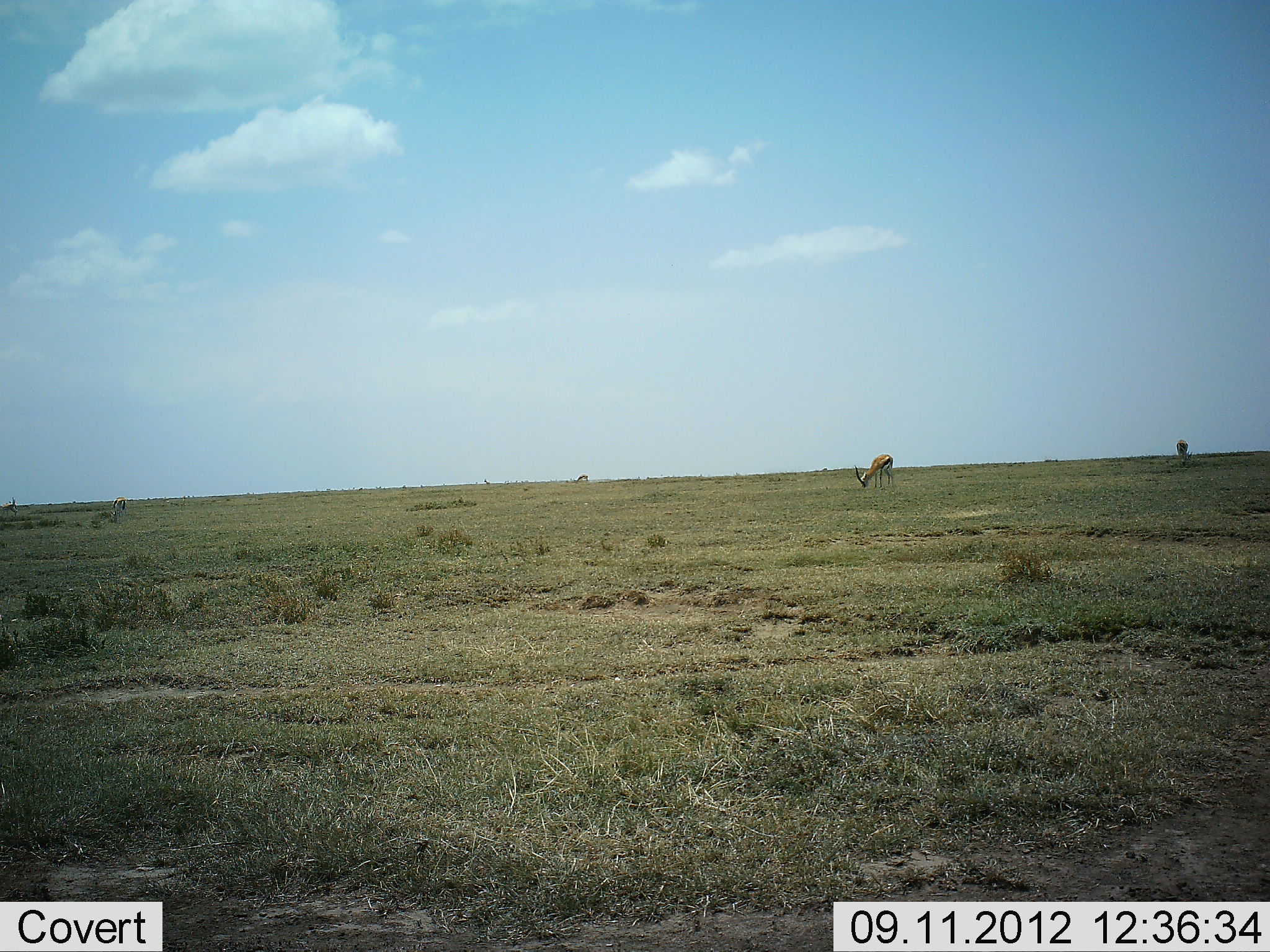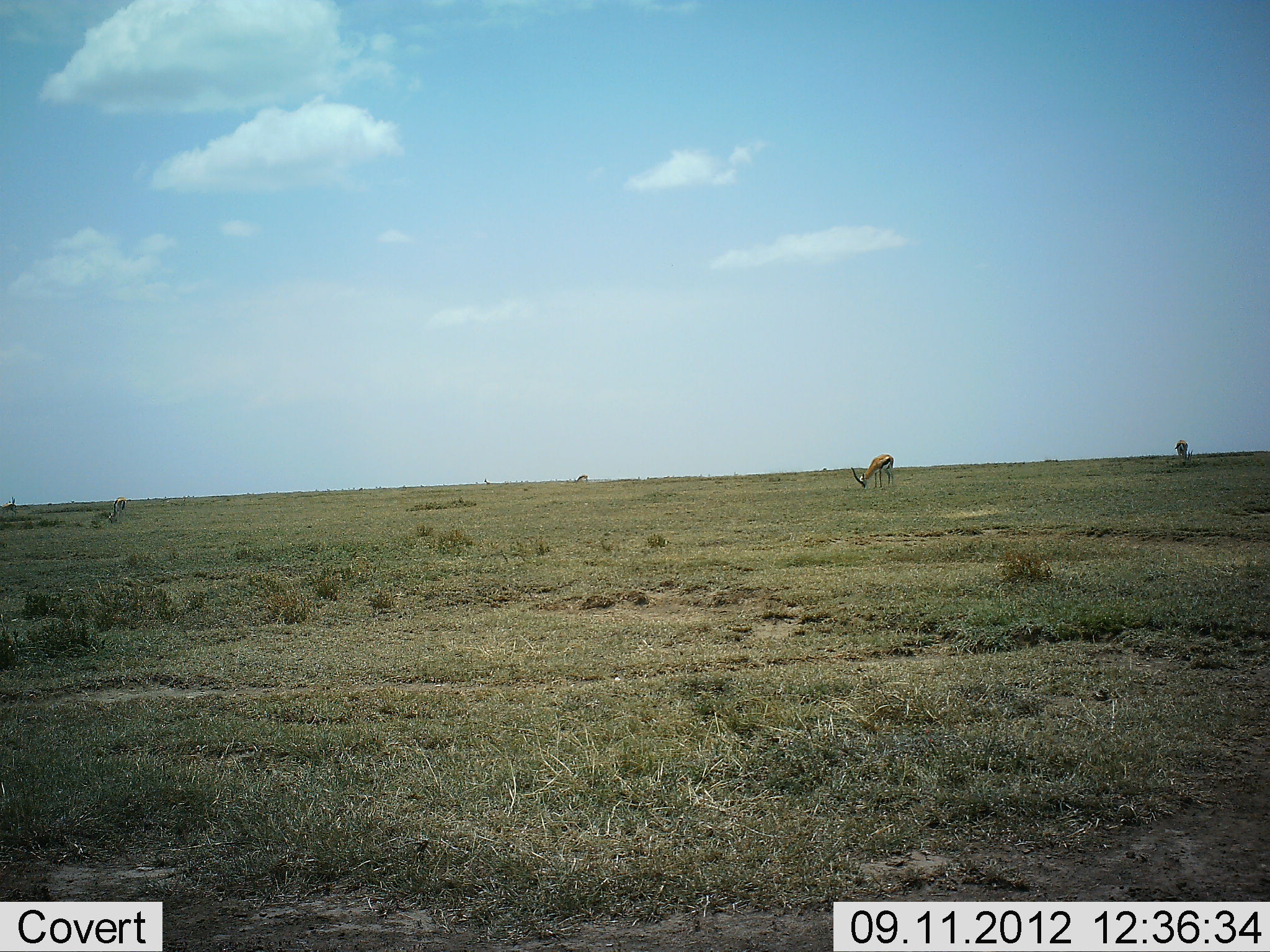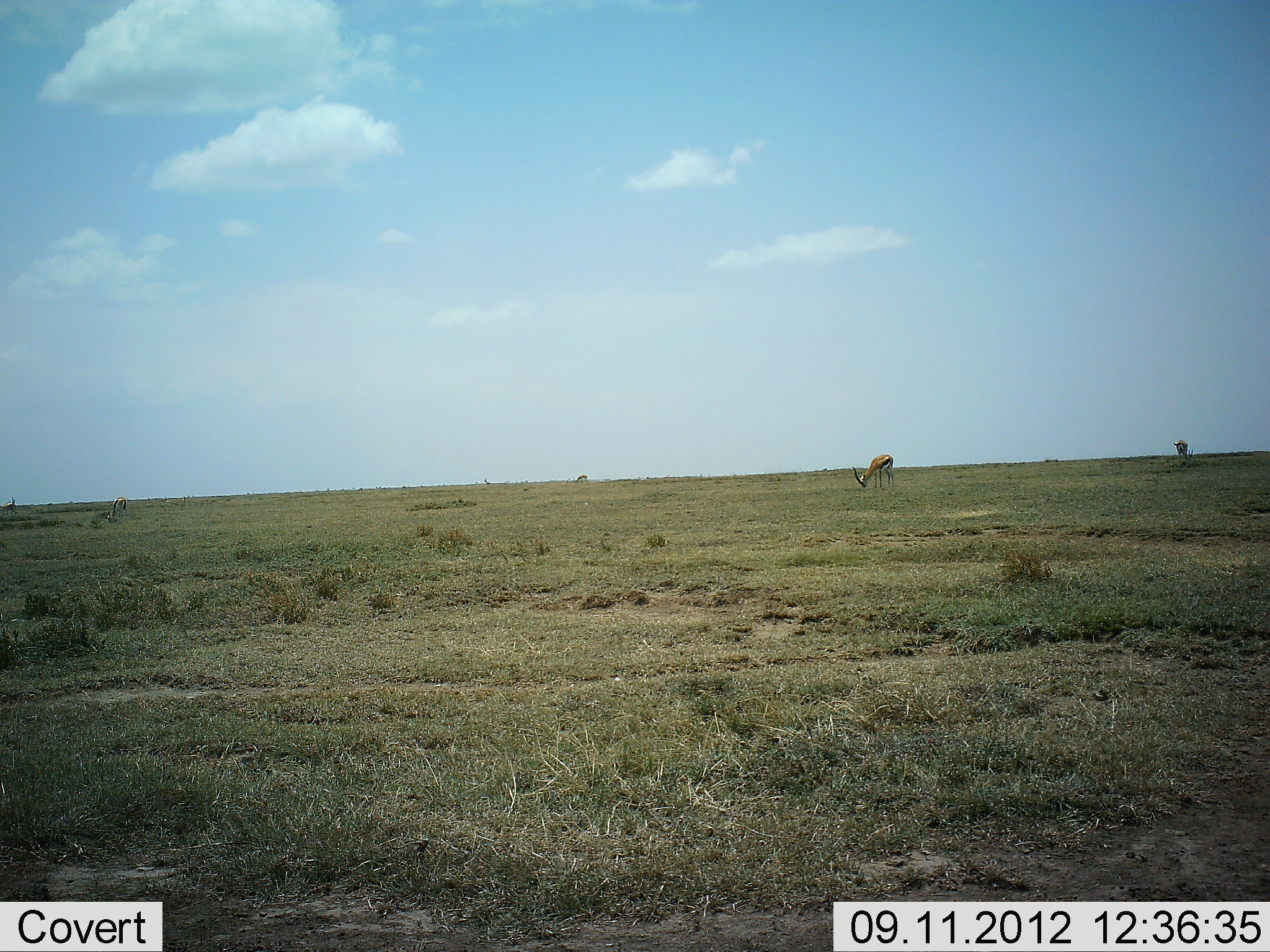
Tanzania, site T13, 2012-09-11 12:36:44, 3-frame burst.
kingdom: Animalia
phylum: Chordata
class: Mammalia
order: Artiodactyla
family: Bovidae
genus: Eudorcas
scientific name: Eudorcas thomsonii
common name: thomson's gazelle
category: gazellethomsons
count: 2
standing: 30%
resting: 0%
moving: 0%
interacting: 0%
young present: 0%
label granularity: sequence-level